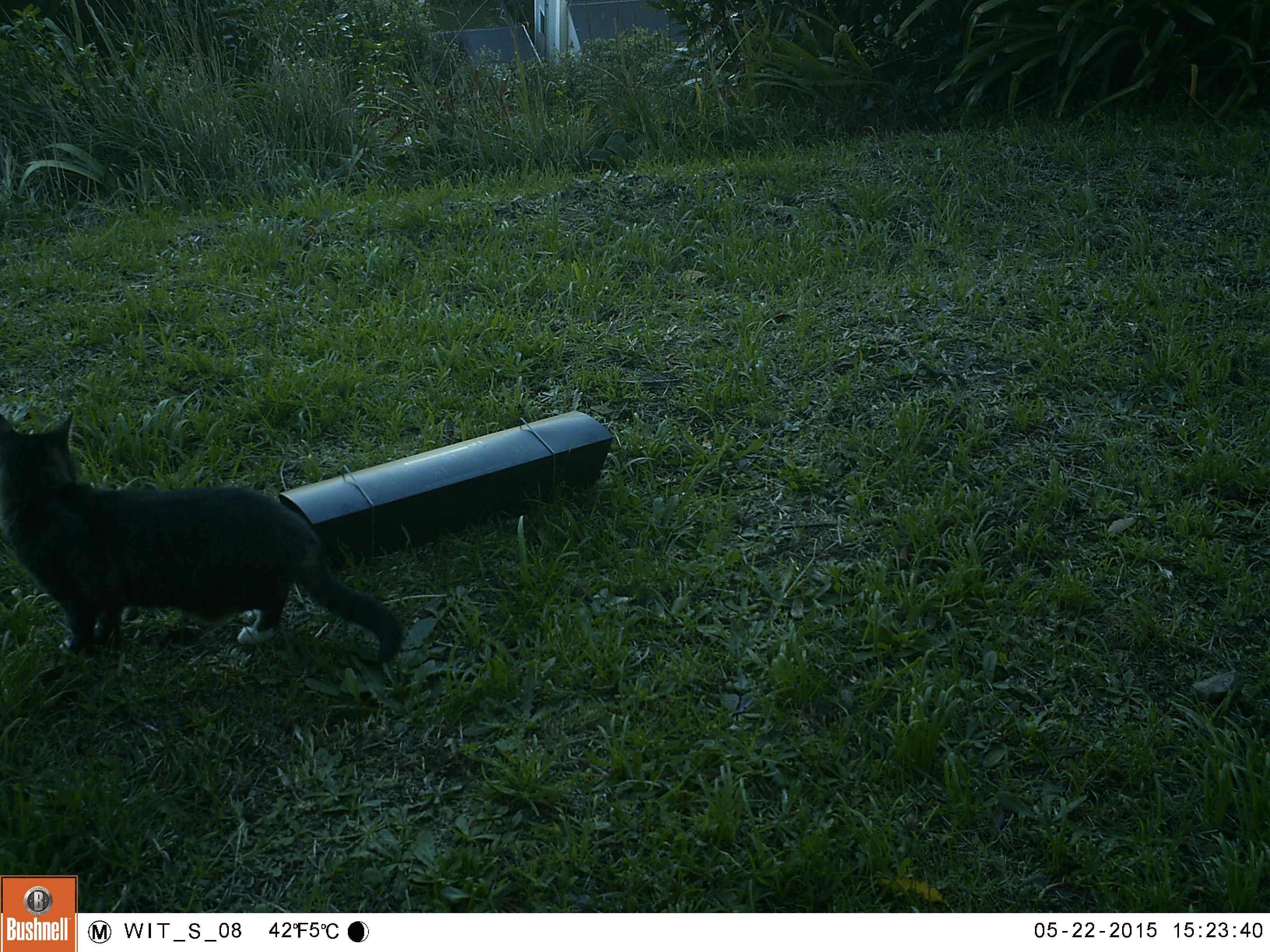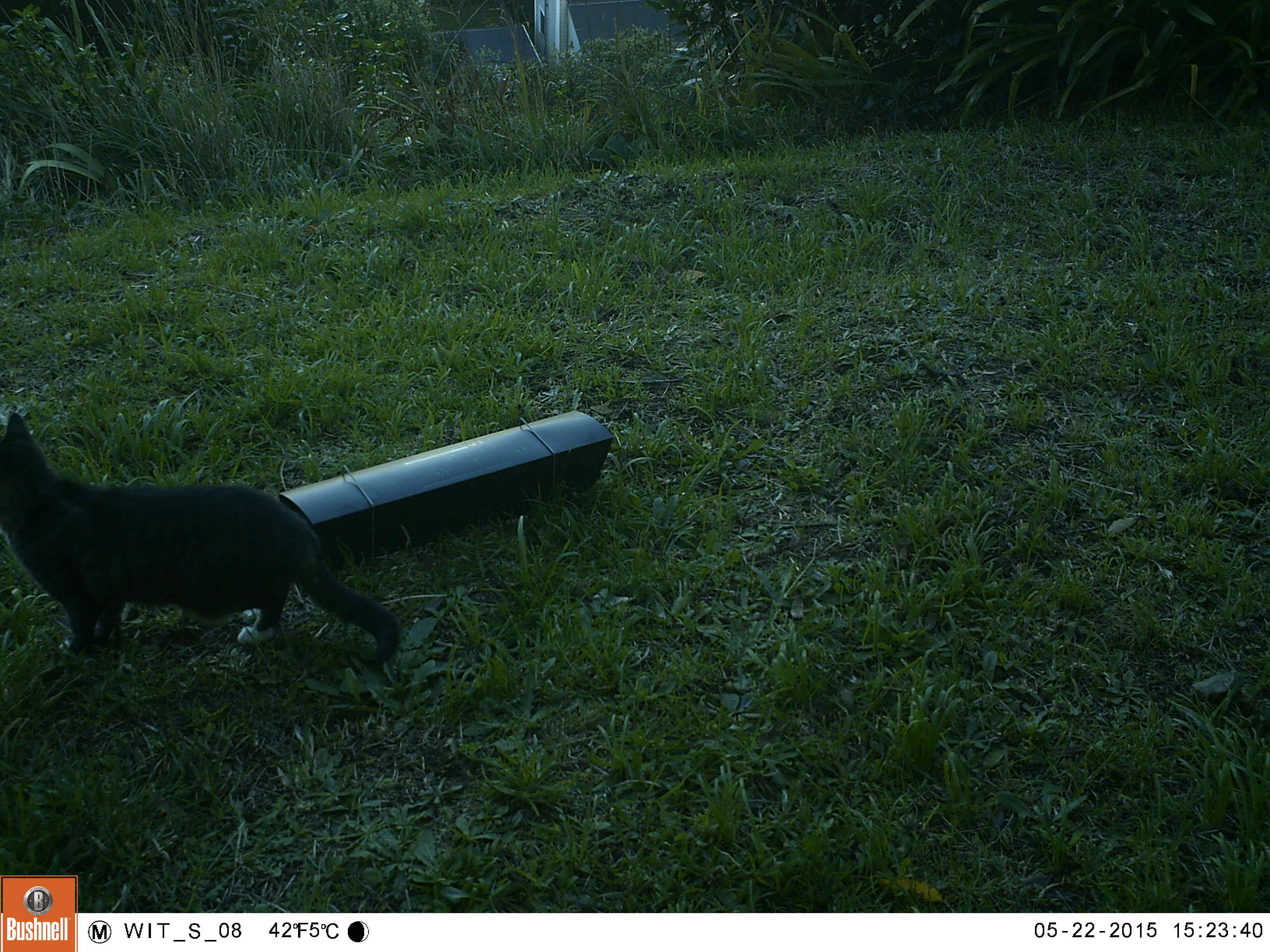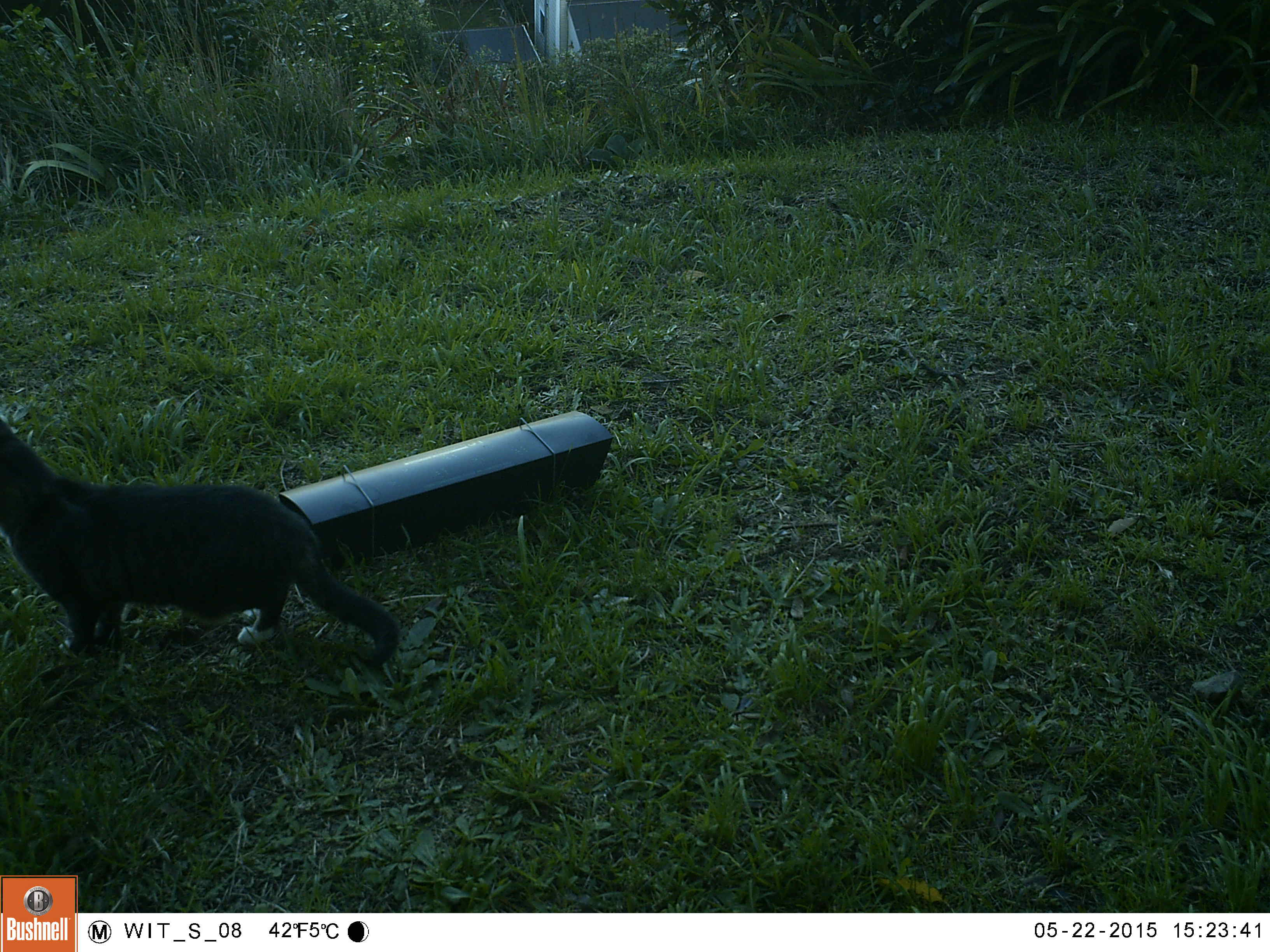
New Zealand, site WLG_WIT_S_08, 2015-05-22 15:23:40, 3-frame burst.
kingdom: Animalia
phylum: Chordata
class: Mammalia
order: Carnivora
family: Felidae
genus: Felis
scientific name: Felis catus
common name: domestic cat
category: cat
Cat (domestic cat) (Felis catus).